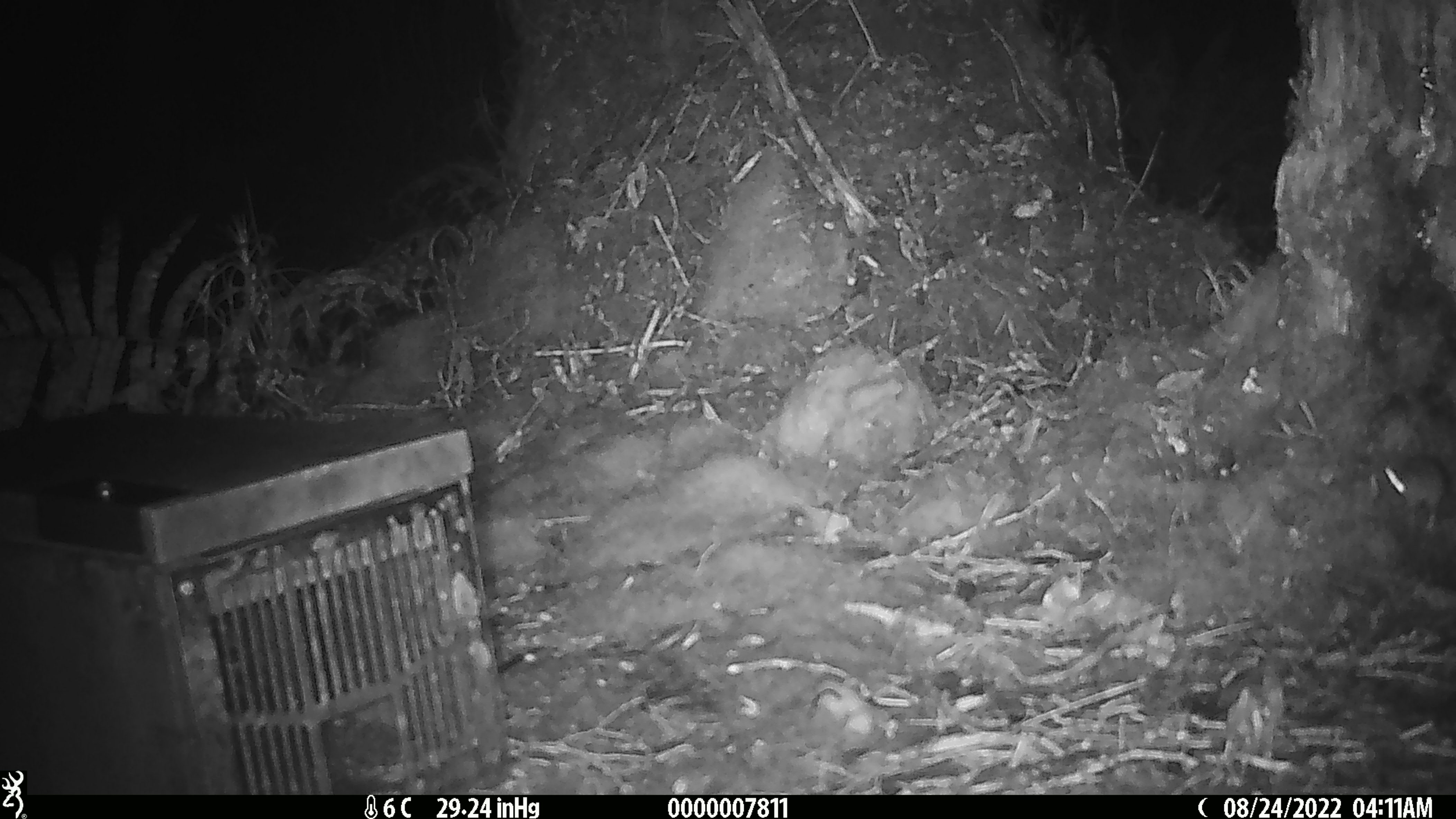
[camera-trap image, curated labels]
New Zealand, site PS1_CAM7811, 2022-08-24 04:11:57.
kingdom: Animalia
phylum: Chordata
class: Mammalia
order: Rodentia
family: Muridae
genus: Mus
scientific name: Mus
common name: mouse